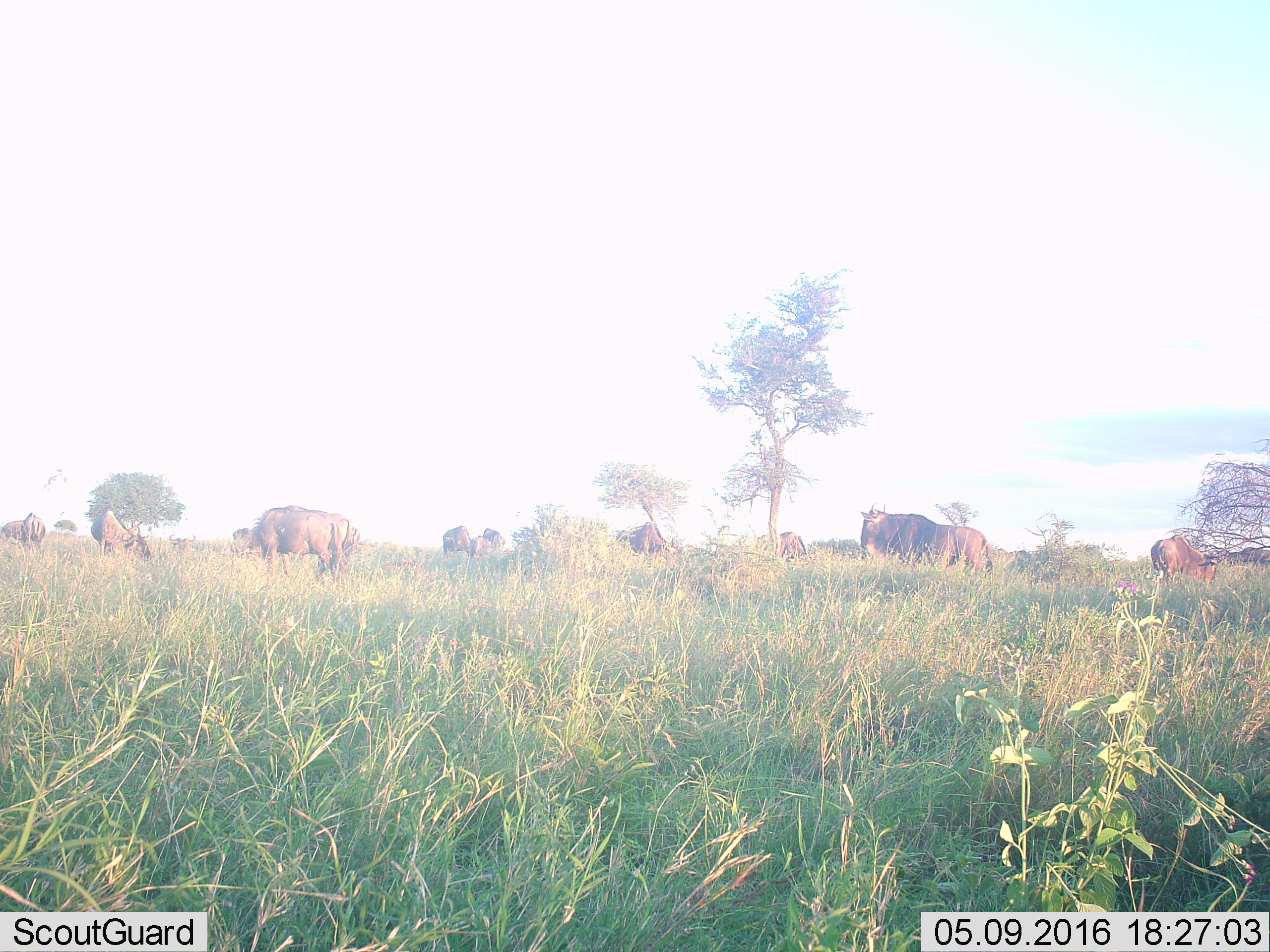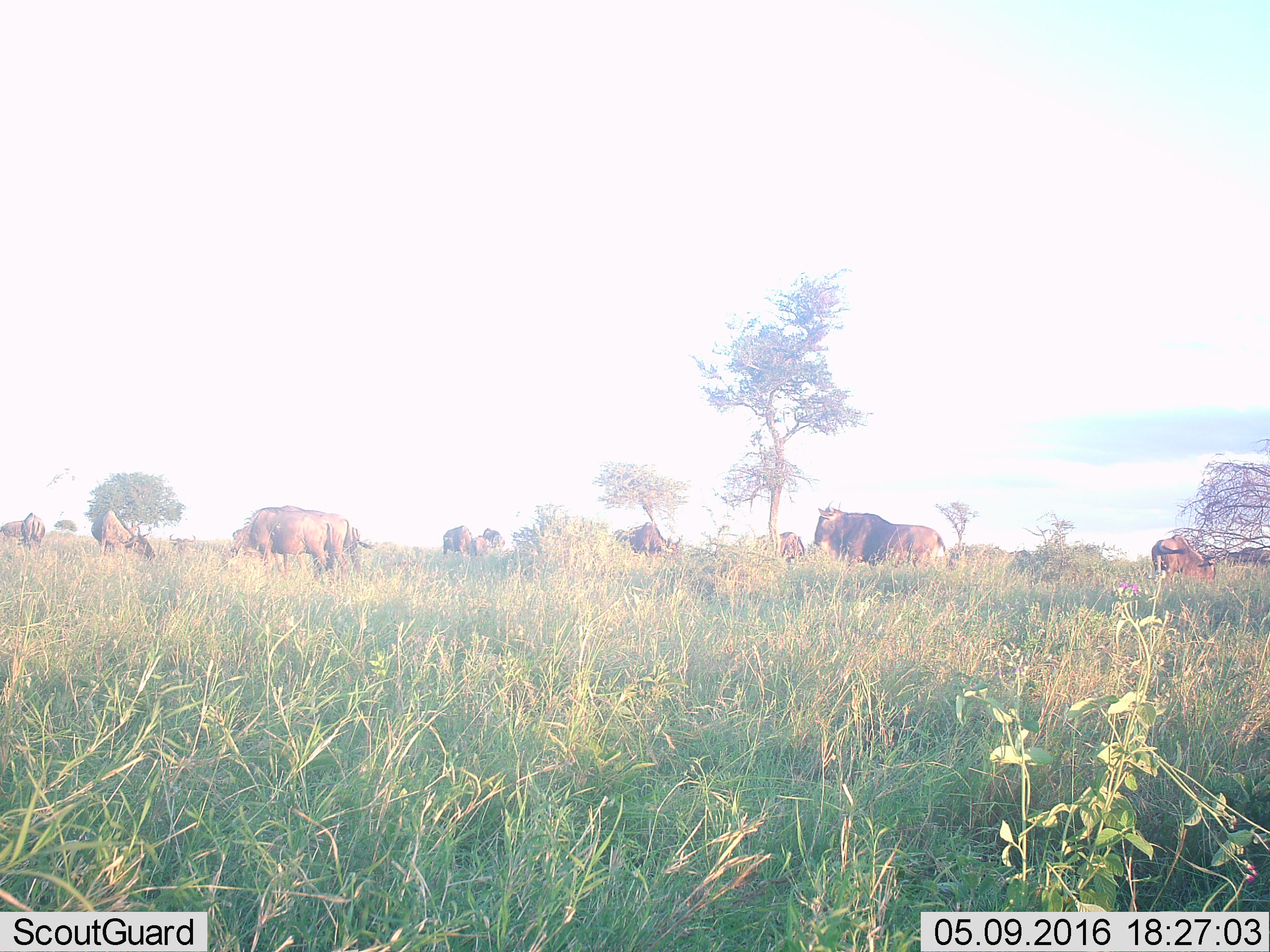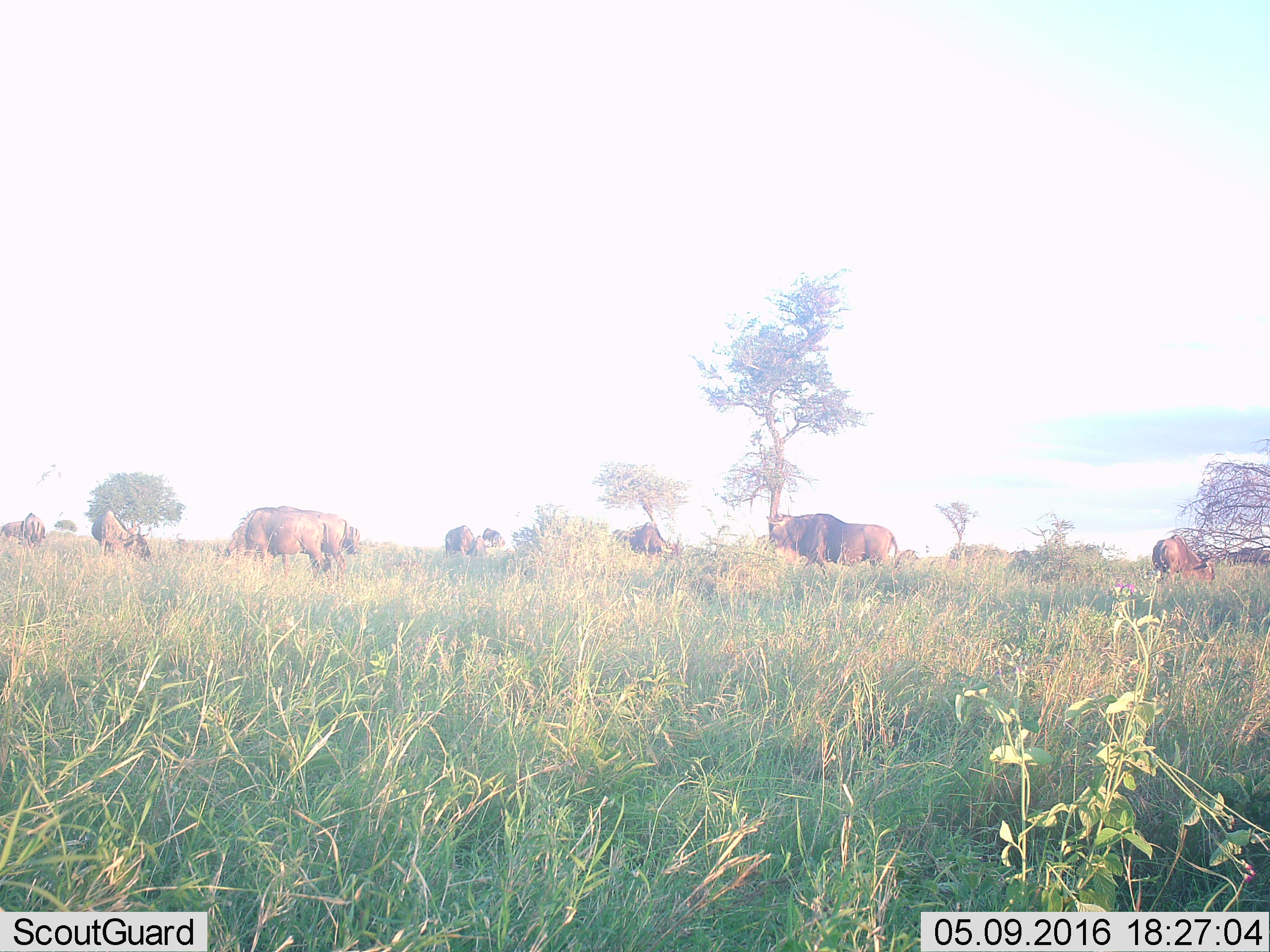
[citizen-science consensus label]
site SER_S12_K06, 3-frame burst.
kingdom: Animalia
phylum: Chordata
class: Mammalia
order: Artiodactyla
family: Bovidae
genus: Connochaetes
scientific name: Connochaetes taurinus taurinus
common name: blue wildebeest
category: wildebeestblue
Wildebeestblue (blue wildebeest) (Connochaetes taurinus taurinus), count 11-50. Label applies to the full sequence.